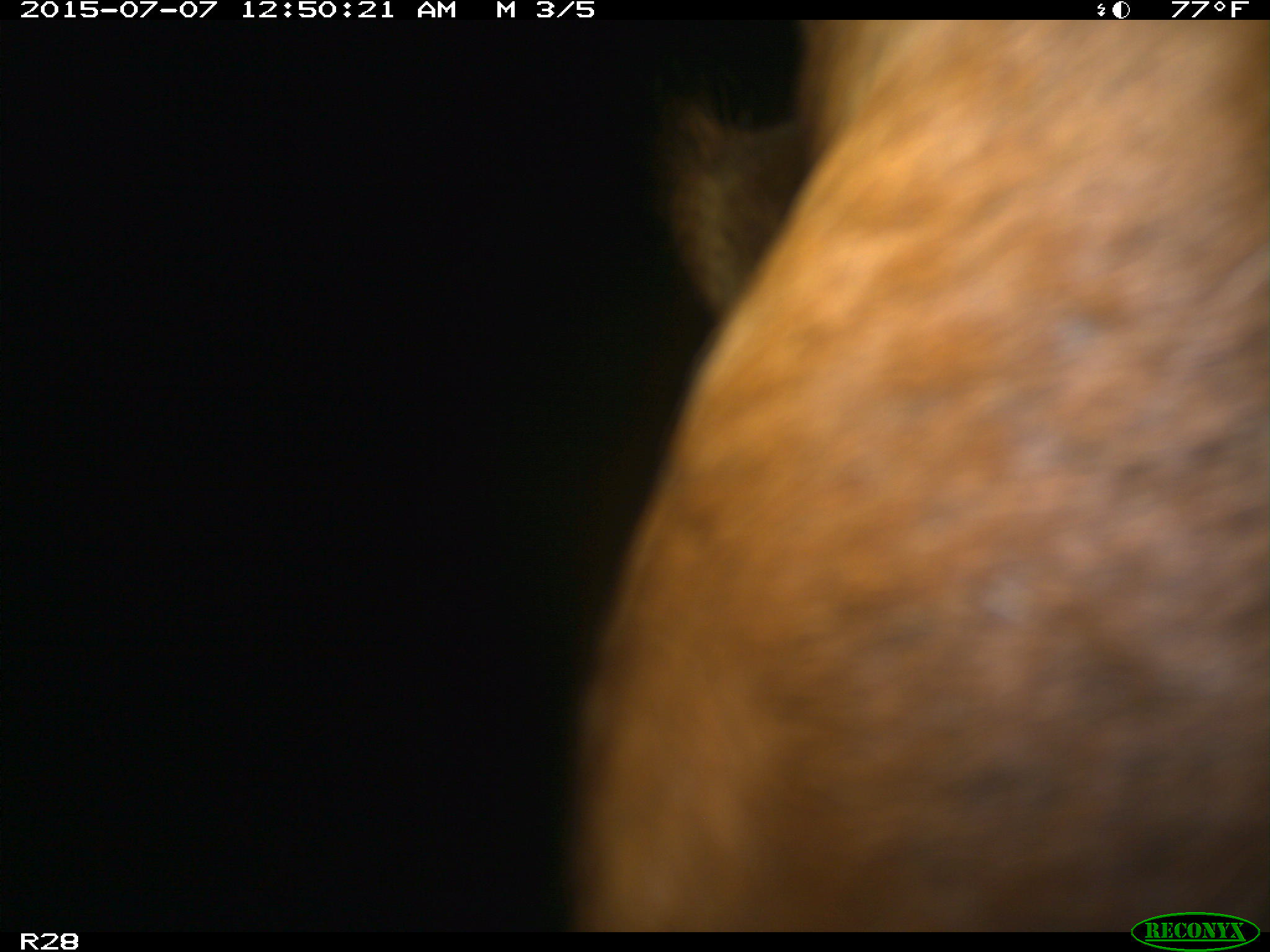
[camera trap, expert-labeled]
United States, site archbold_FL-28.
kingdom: Animalia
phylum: Chordata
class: Mammalia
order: Artiodactyla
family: Bovidae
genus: Bos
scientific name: Bos taurus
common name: domestic cow